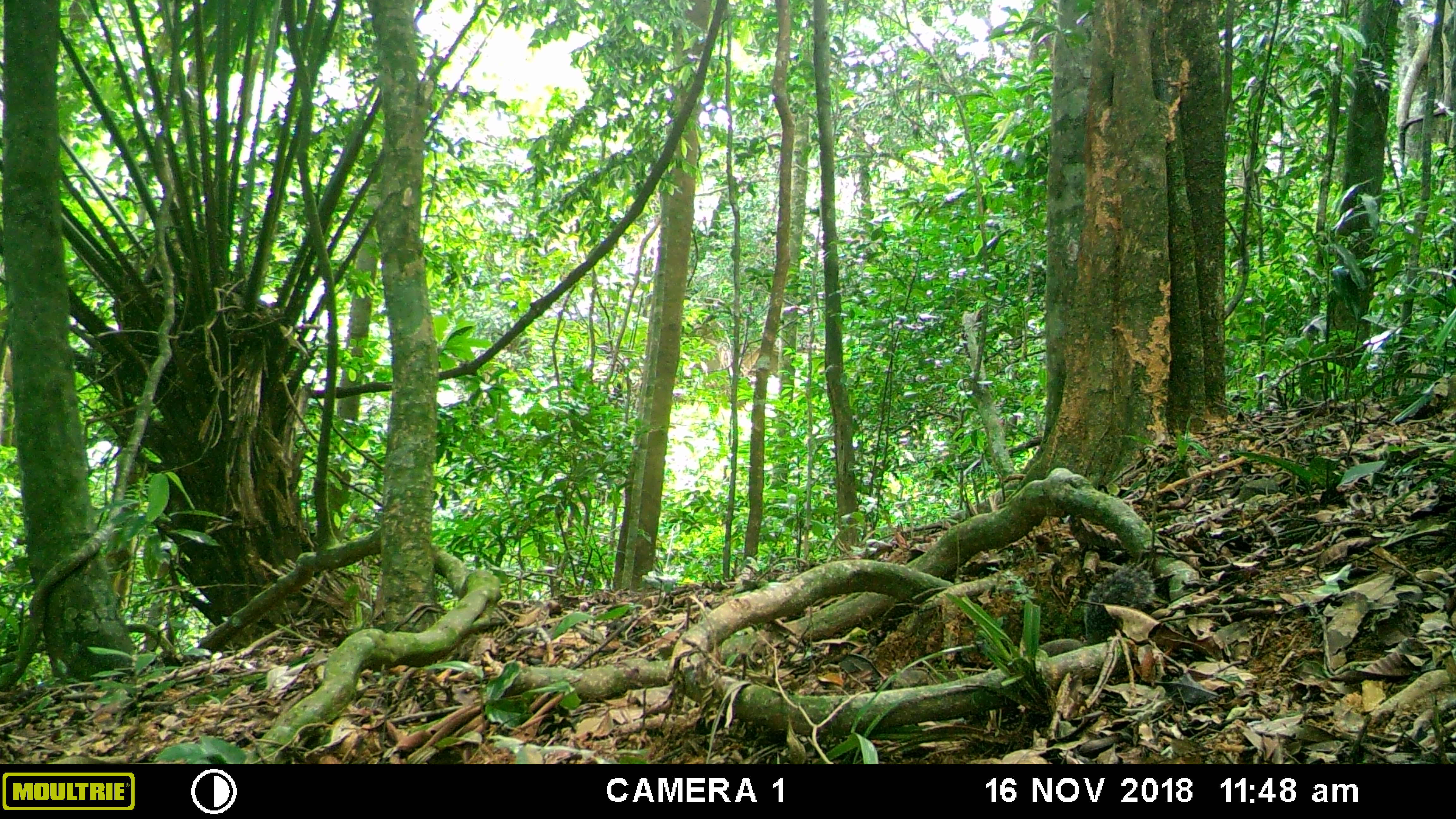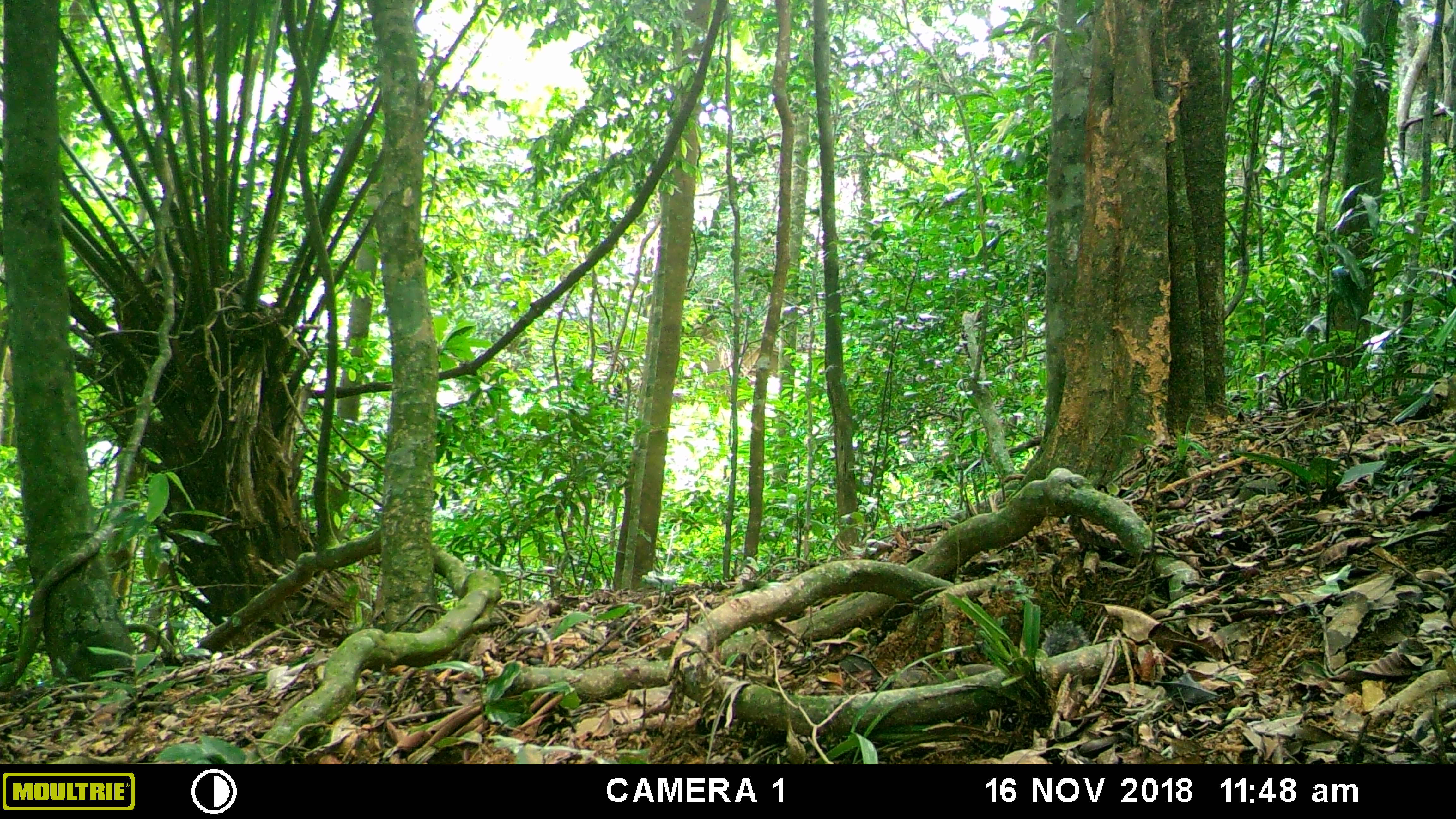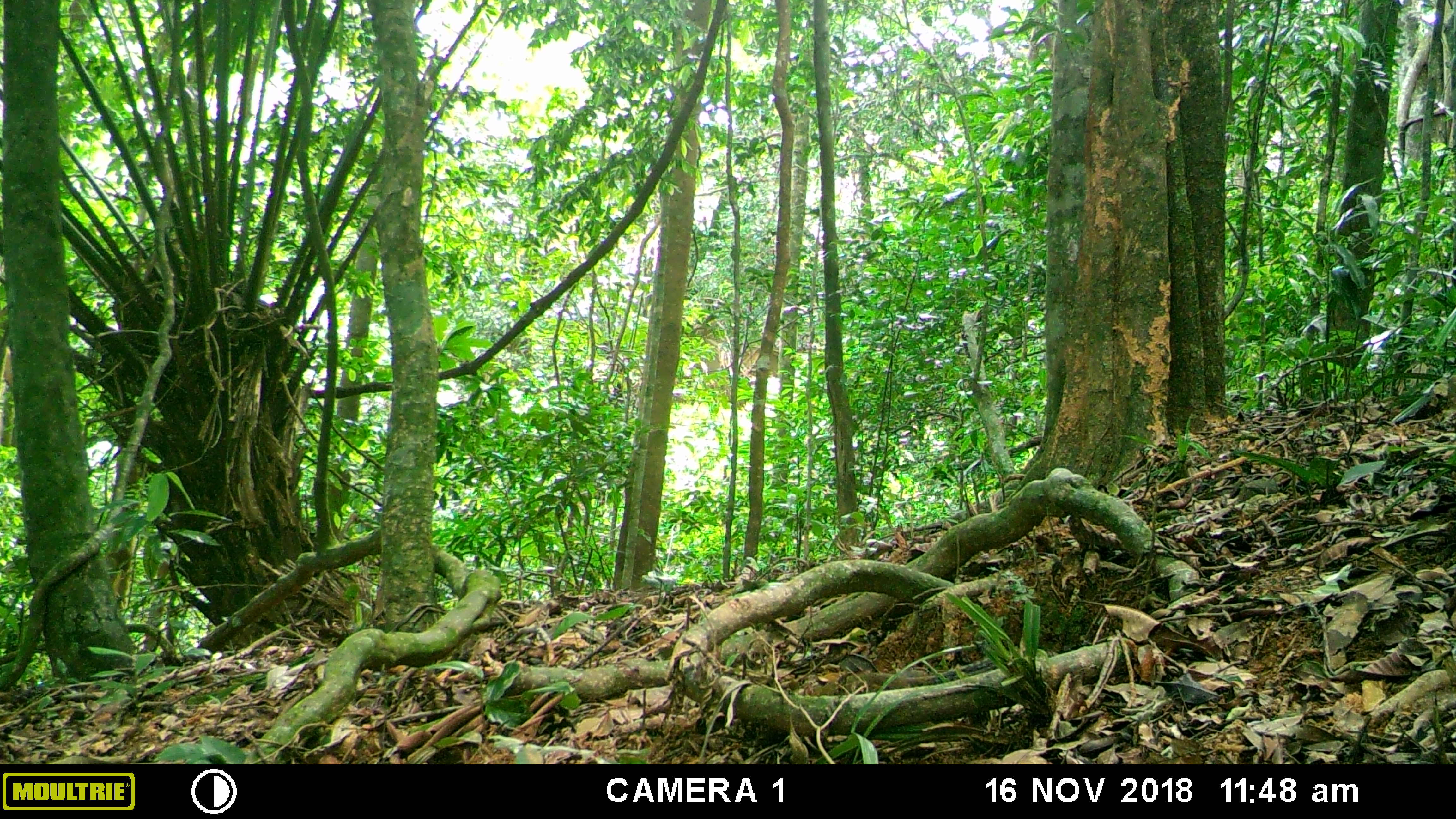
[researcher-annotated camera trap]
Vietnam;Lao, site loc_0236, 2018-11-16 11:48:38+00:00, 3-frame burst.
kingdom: Animalia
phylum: Chordata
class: Mammalia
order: Rodentia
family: Sciuridae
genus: Dremomys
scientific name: Dremomys rufigenis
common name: red-cheeked squirrel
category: red cheeked squirrel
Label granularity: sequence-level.